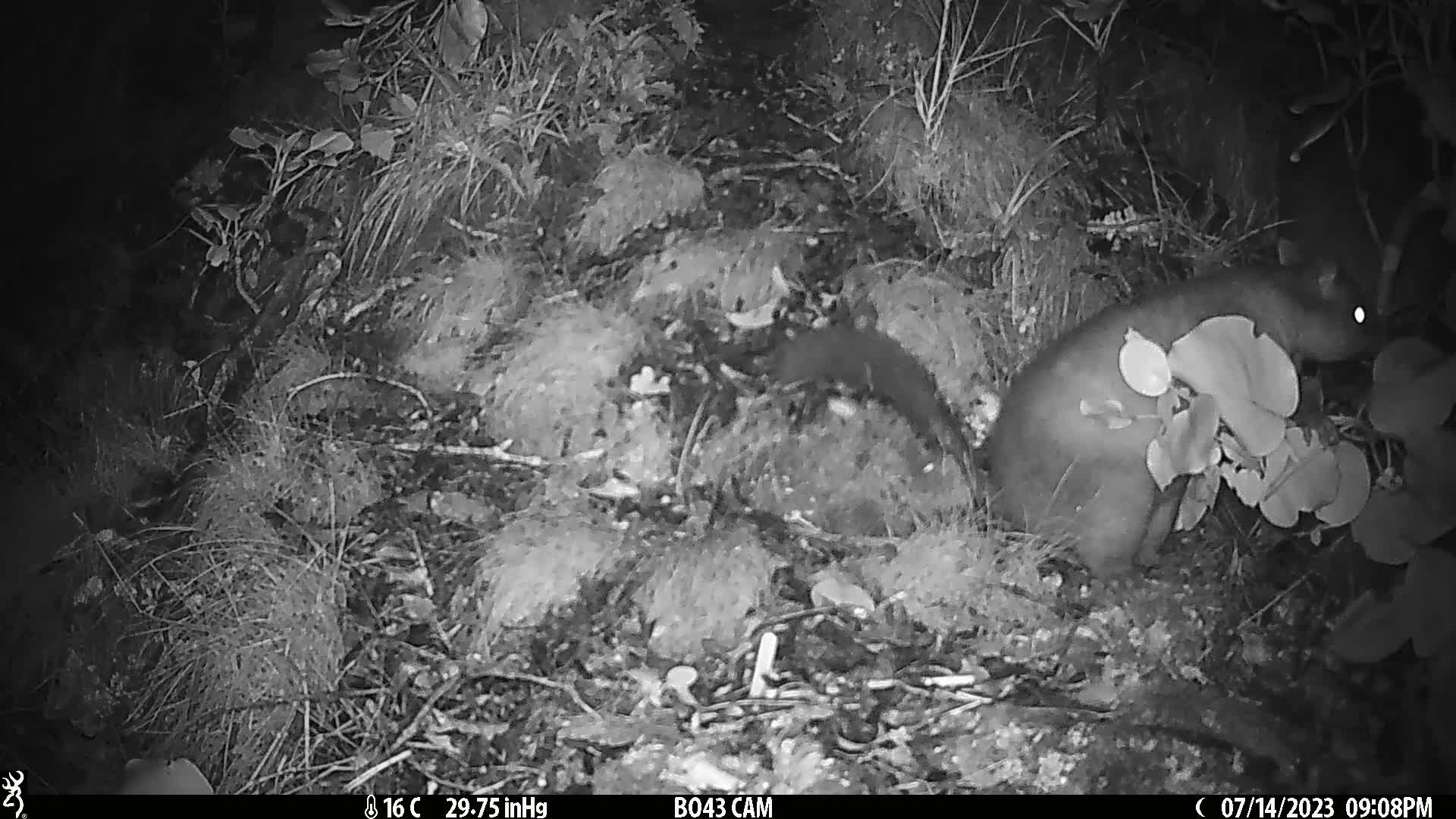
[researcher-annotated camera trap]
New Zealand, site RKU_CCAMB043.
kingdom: Animalia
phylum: Chordata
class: Mammalia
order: Diprotodontia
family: Phalangeridae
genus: Trichosurus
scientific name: Trichosurus vulpecula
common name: common brushtail possum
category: possum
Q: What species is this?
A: Possum (common brushtail possum) (Trichosurus vulpecula).